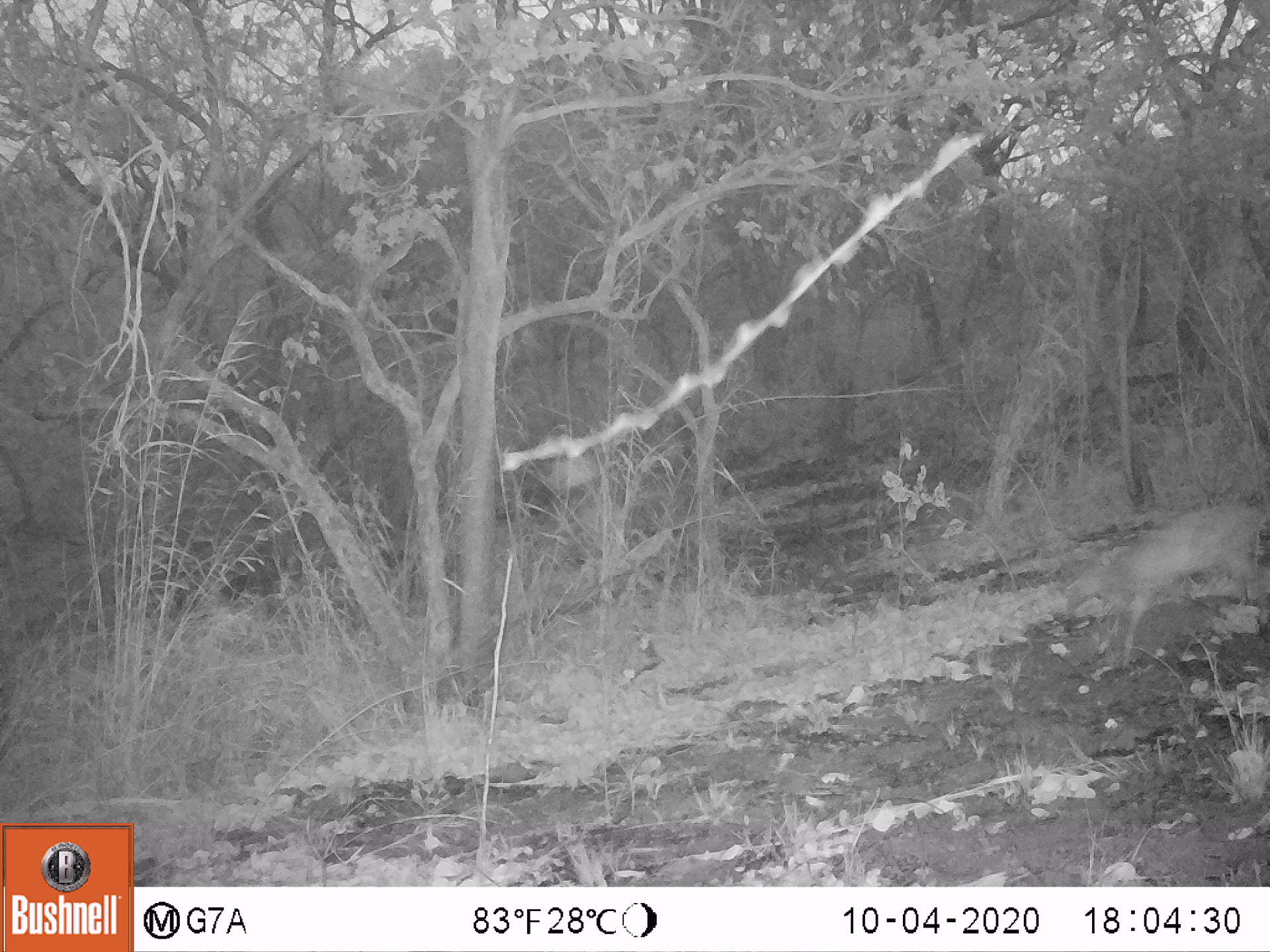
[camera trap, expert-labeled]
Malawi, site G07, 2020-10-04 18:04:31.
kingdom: Animalia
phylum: Chordata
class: Mammalia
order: Artiodactyla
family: Bovidae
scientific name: Antilopinae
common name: small antelope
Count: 1.